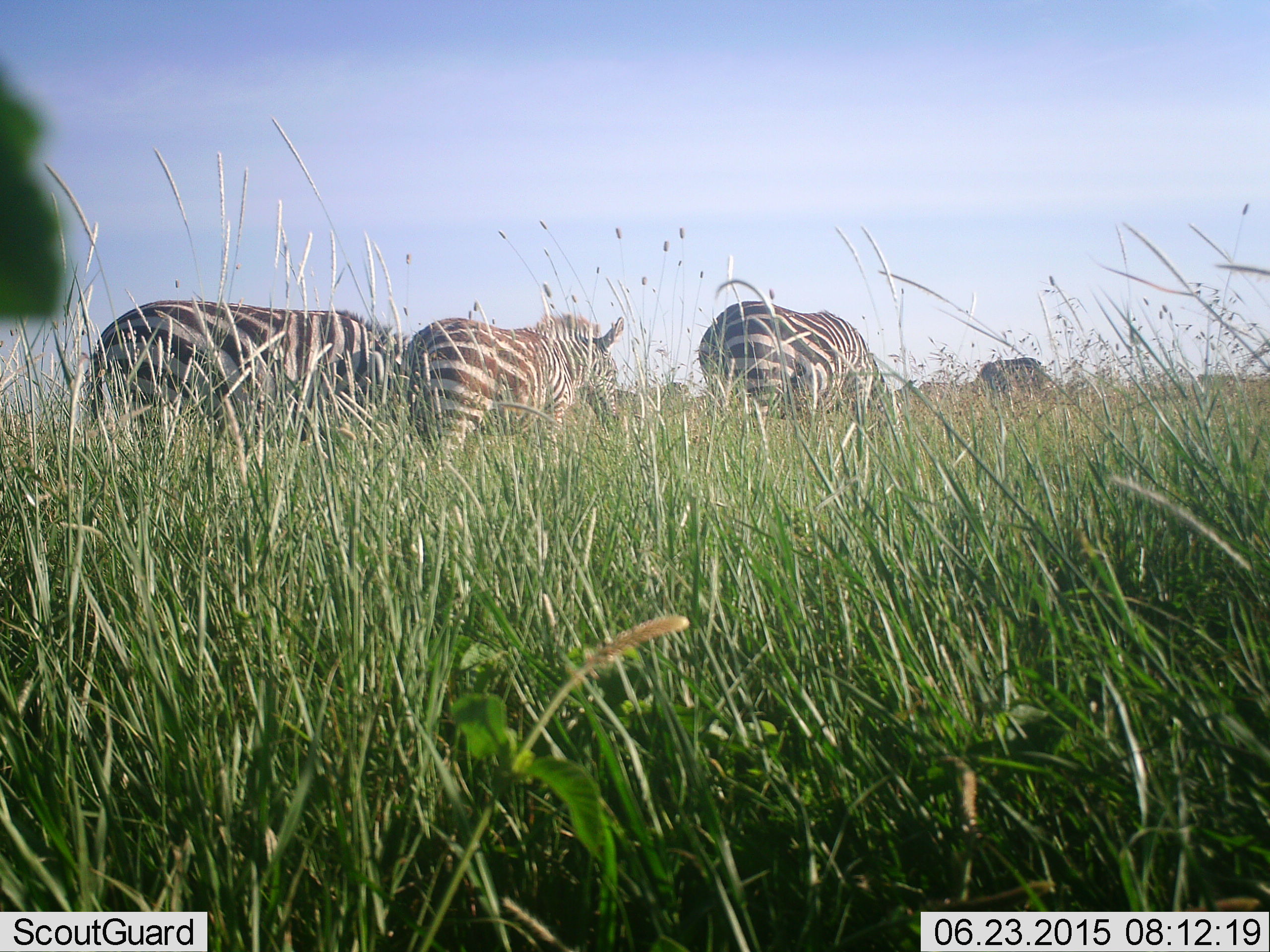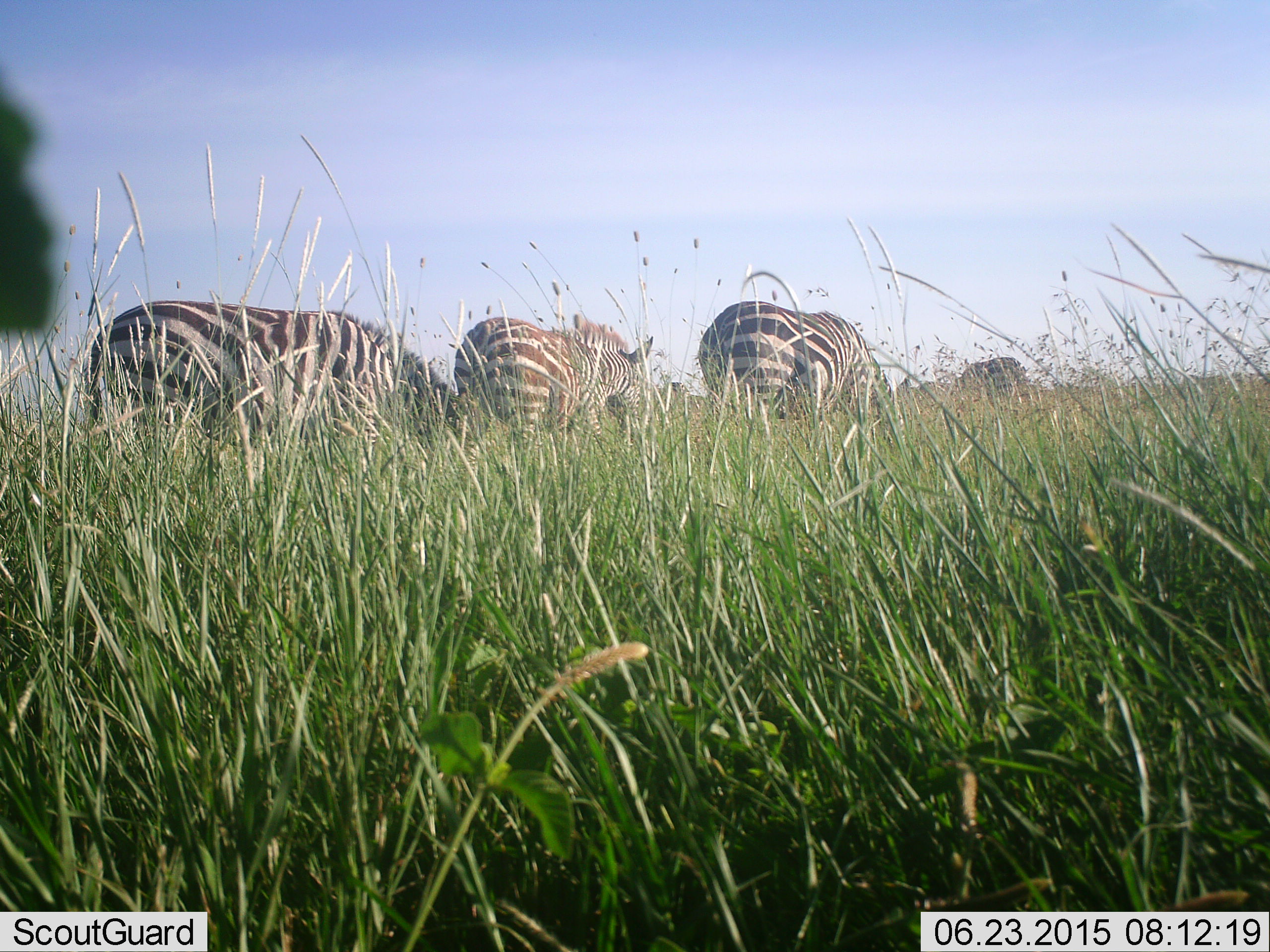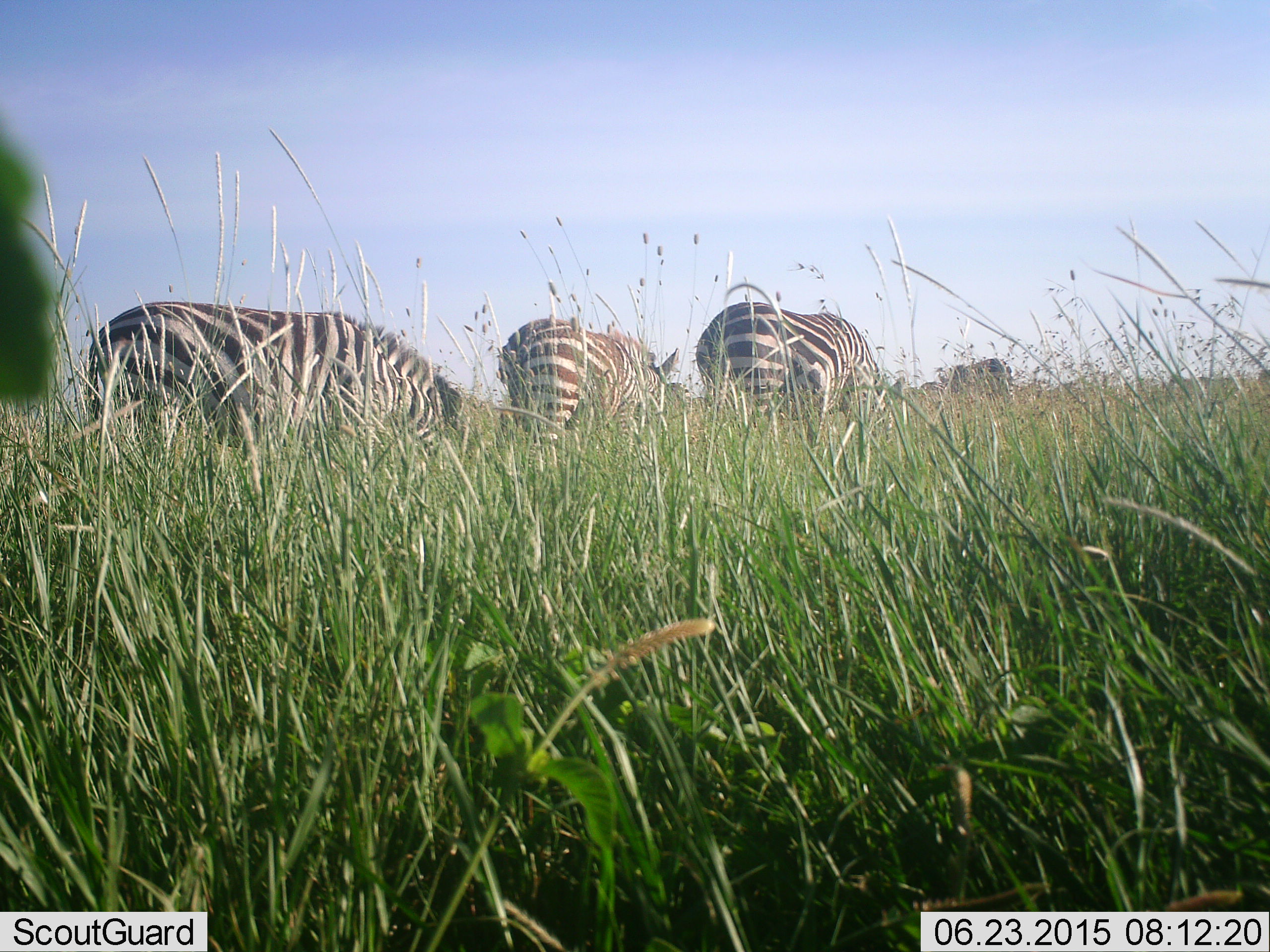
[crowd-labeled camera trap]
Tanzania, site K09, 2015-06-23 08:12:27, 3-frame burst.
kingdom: Animalia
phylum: Chordata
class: Mammalia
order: Perissodactyla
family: Equidae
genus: Equus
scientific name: Equus quagga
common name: plains zebra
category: zebra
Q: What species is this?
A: Zebra (plains zebra) (Equus quagga).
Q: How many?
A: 4.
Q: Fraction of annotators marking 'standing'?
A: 10%.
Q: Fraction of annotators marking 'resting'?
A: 0%.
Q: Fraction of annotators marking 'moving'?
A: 20%.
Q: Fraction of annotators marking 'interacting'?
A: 10%.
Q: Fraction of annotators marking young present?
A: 0%.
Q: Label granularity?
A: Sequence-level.